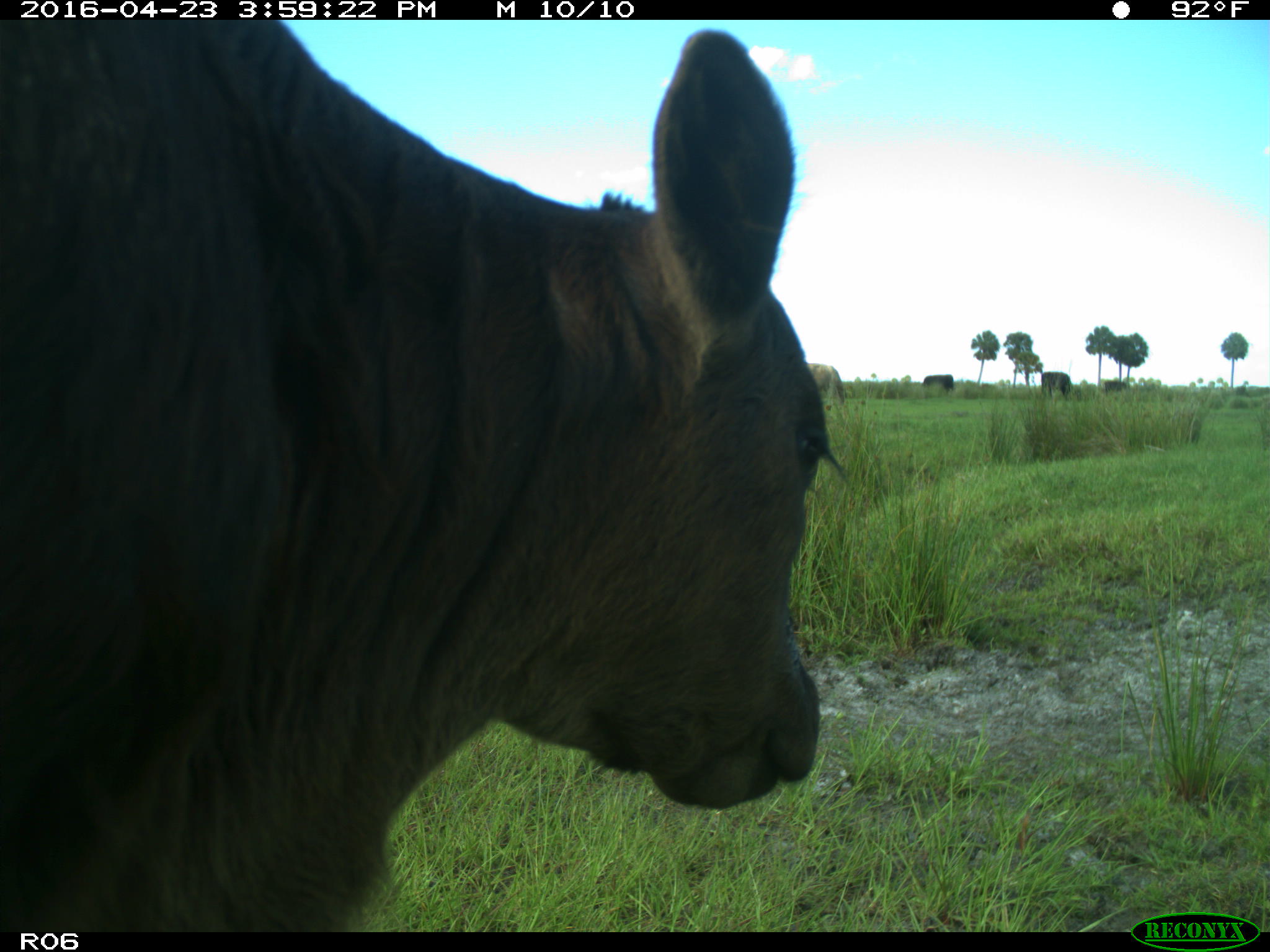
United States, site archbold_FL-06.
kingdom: Animalia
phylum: Chordata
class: Mammalia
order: Artiodactyla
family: Bovidae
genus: Bos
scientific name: Bos taurus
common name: domestic cow